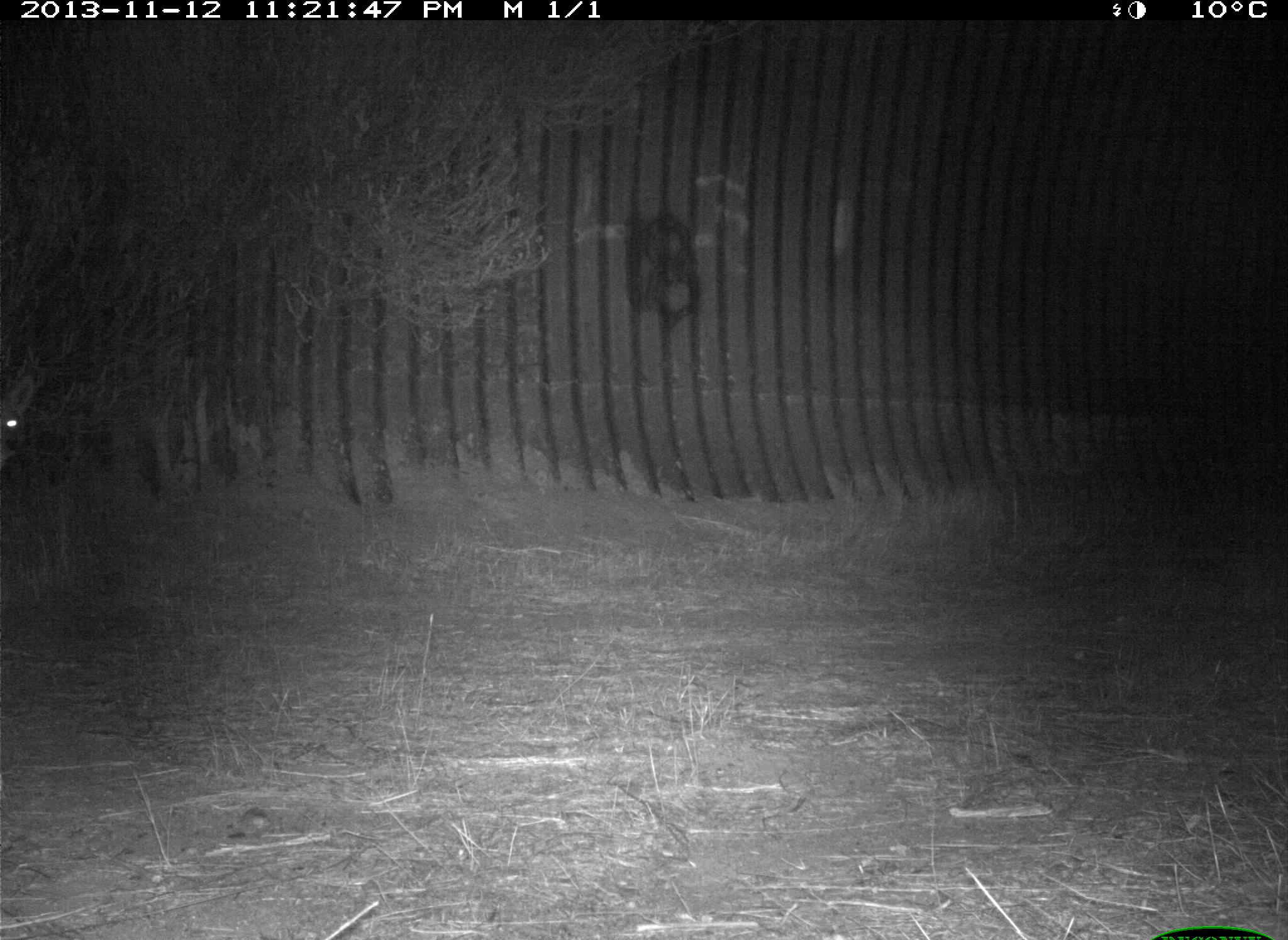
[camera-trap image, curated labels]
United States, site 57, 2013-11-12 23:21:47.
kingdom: Animalia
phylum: Chordata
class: Mammalia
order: Carnivora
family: Canidae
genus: Canis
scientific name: Canis latrans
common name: coyote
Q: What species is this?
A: Coyote (Canis latrans).